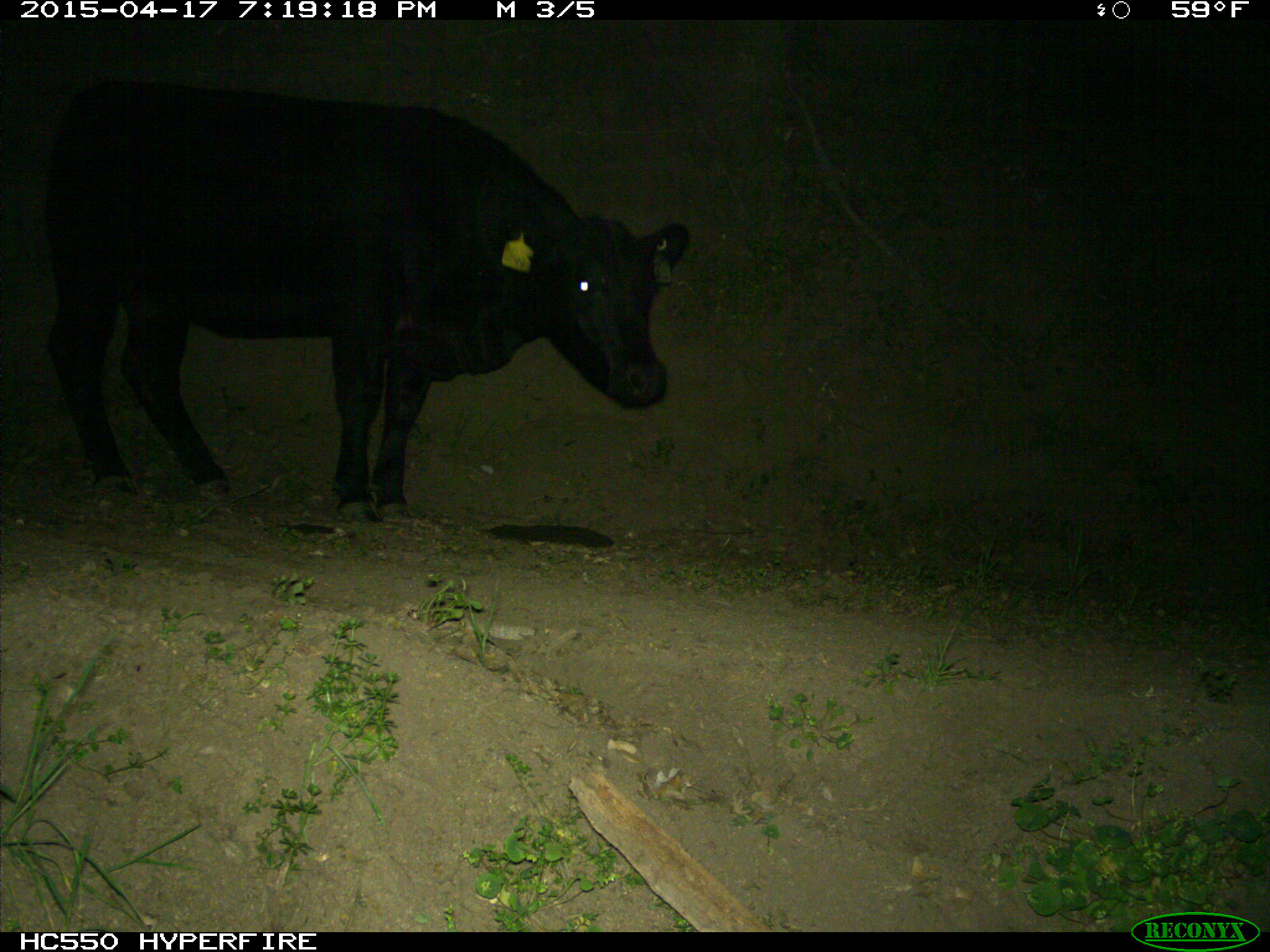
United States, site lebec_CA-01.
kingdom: Animalia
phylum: Chordata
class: Mammalia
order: Artiodactyla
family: Bovidae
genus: Bos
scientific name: Bos taurus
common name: domestic cow